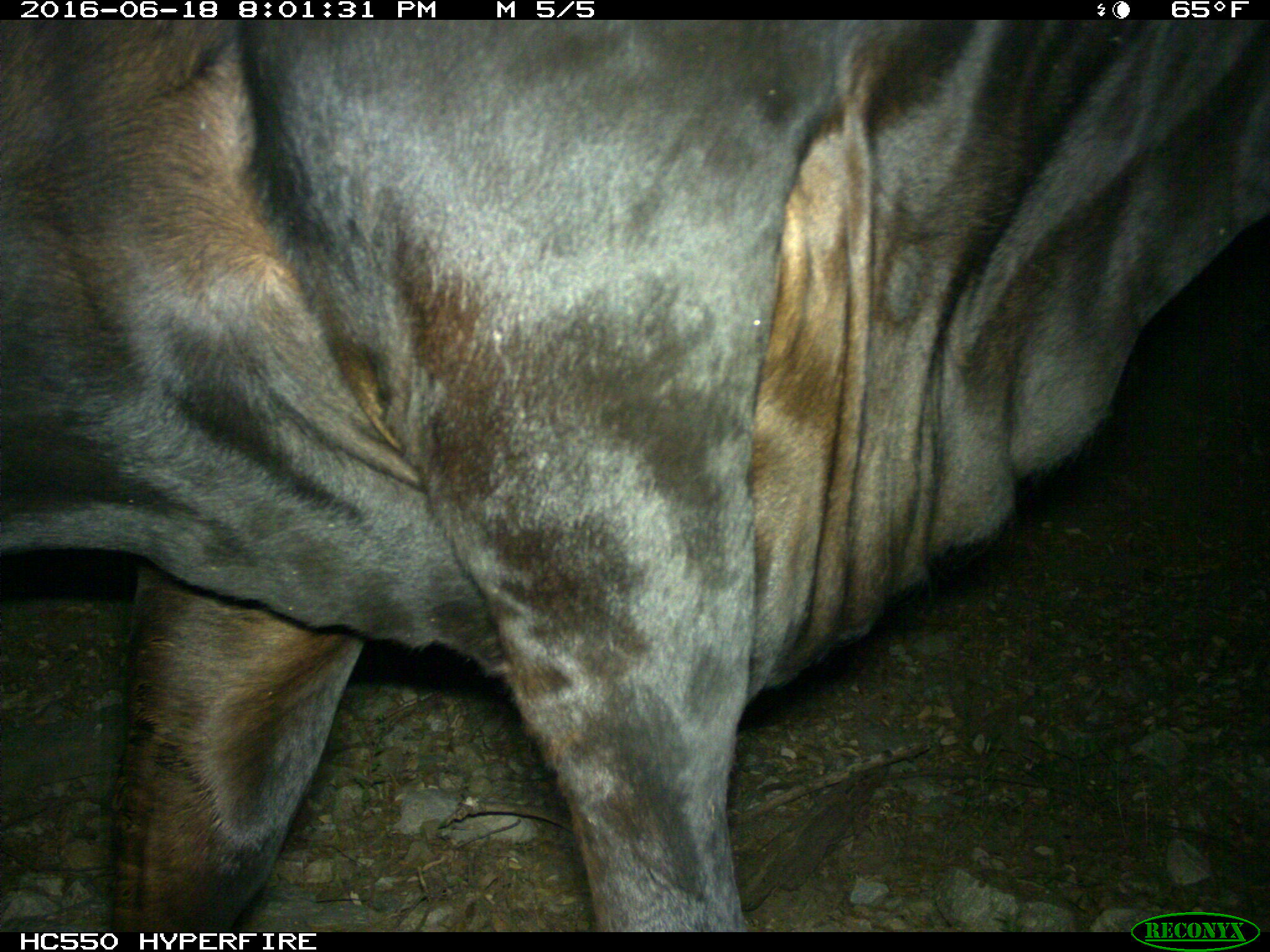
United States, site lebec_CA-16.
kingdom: Animalia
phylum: Chordata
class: Mammalia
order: Artiodactyla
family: Bovidae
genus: Bos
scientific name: Bos taurus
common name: domestic cow